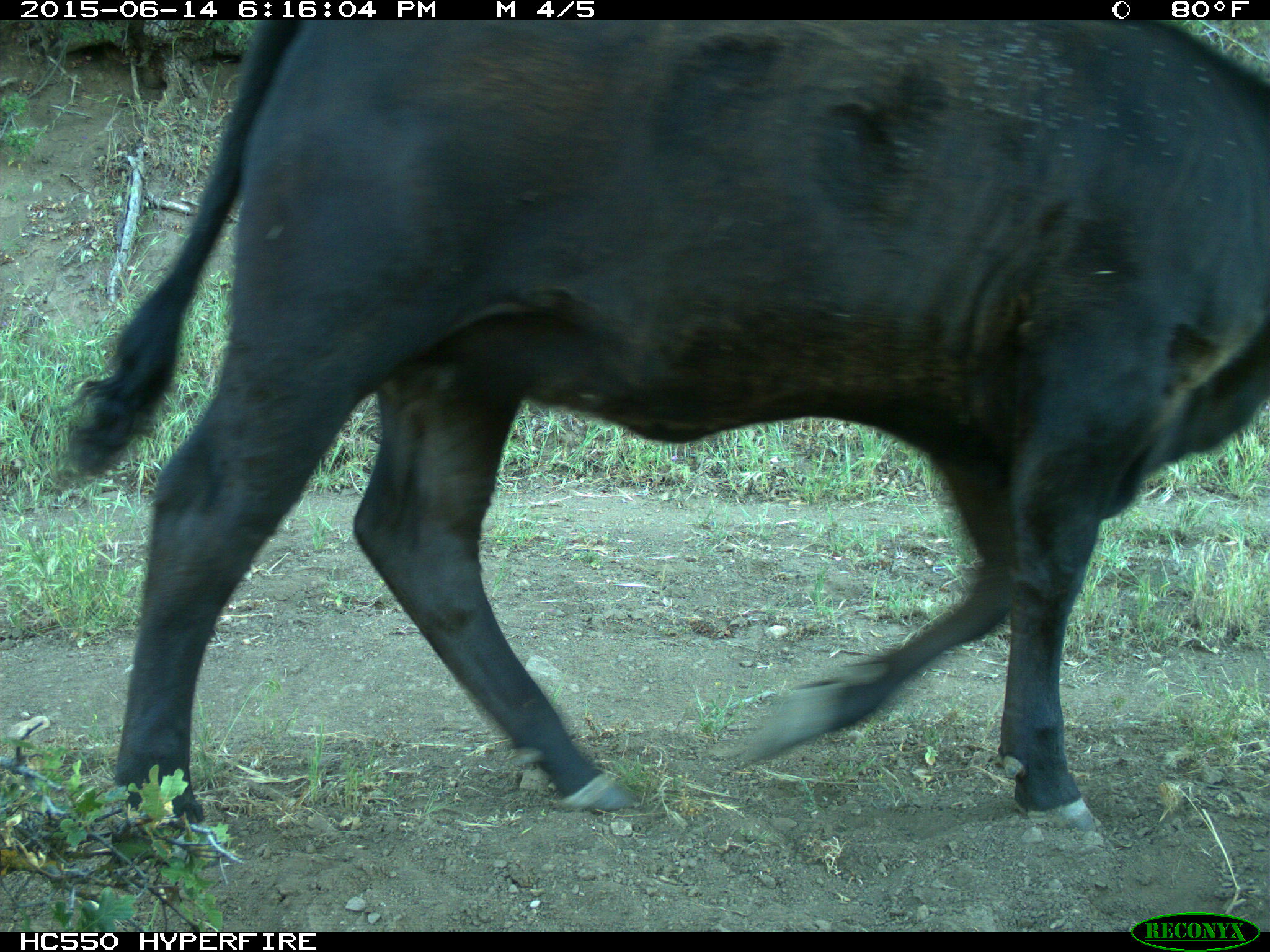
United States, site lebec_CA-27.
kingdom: Animalia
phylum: Chordata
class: Mammalia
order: Artiodactyla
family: Bovidae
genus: Bos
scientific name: Bos taurus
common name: domestic cow